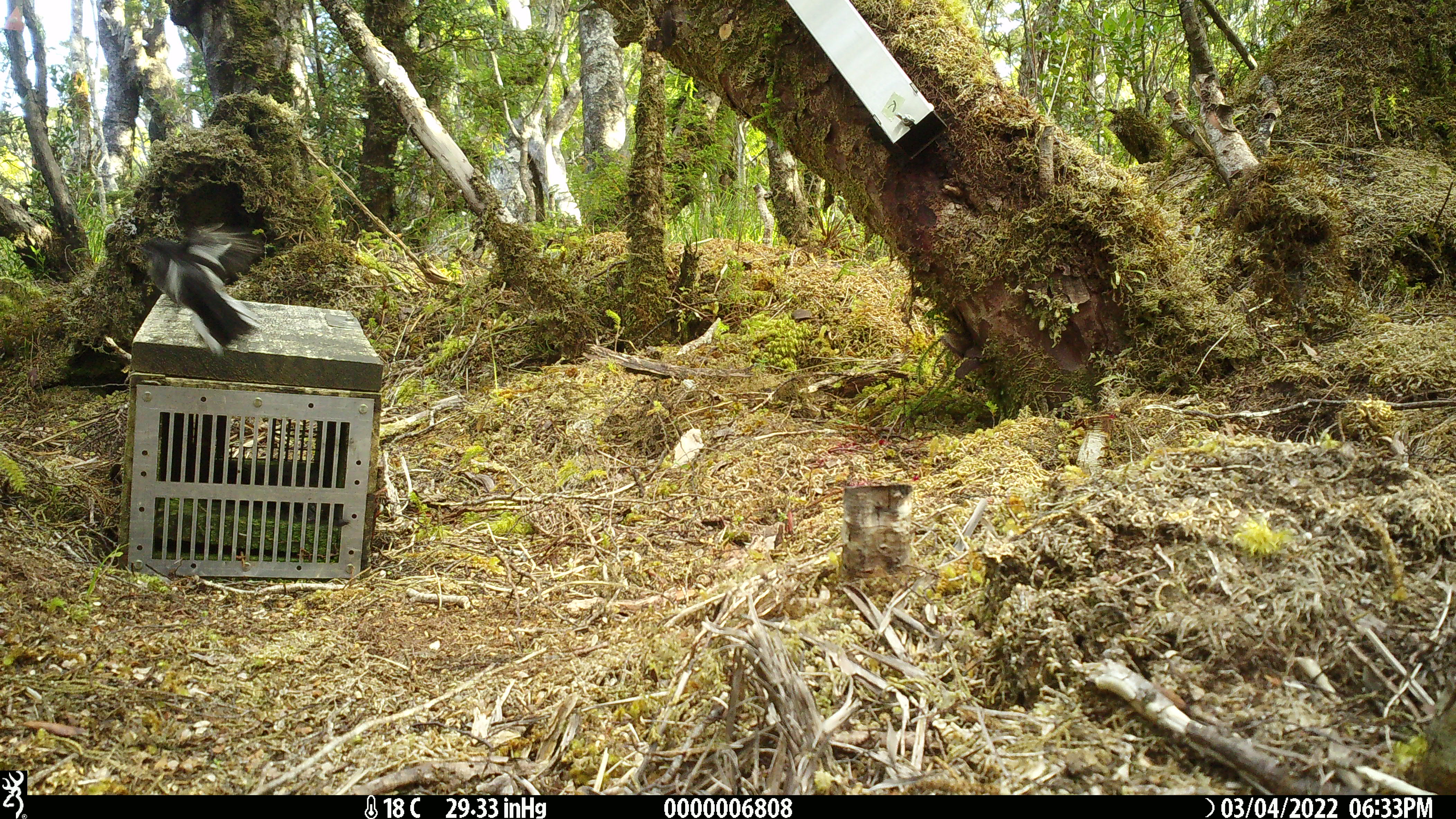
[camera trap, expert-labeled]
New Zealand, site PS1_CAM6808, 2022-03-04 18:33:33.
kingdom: Animalia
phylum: Chordata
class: Aves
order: Passeriformes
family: Petroicidae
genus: Petroica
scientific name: Petroica macrocephala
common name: tomtit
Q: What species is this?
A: Tomtit (Petroica macrocephala).